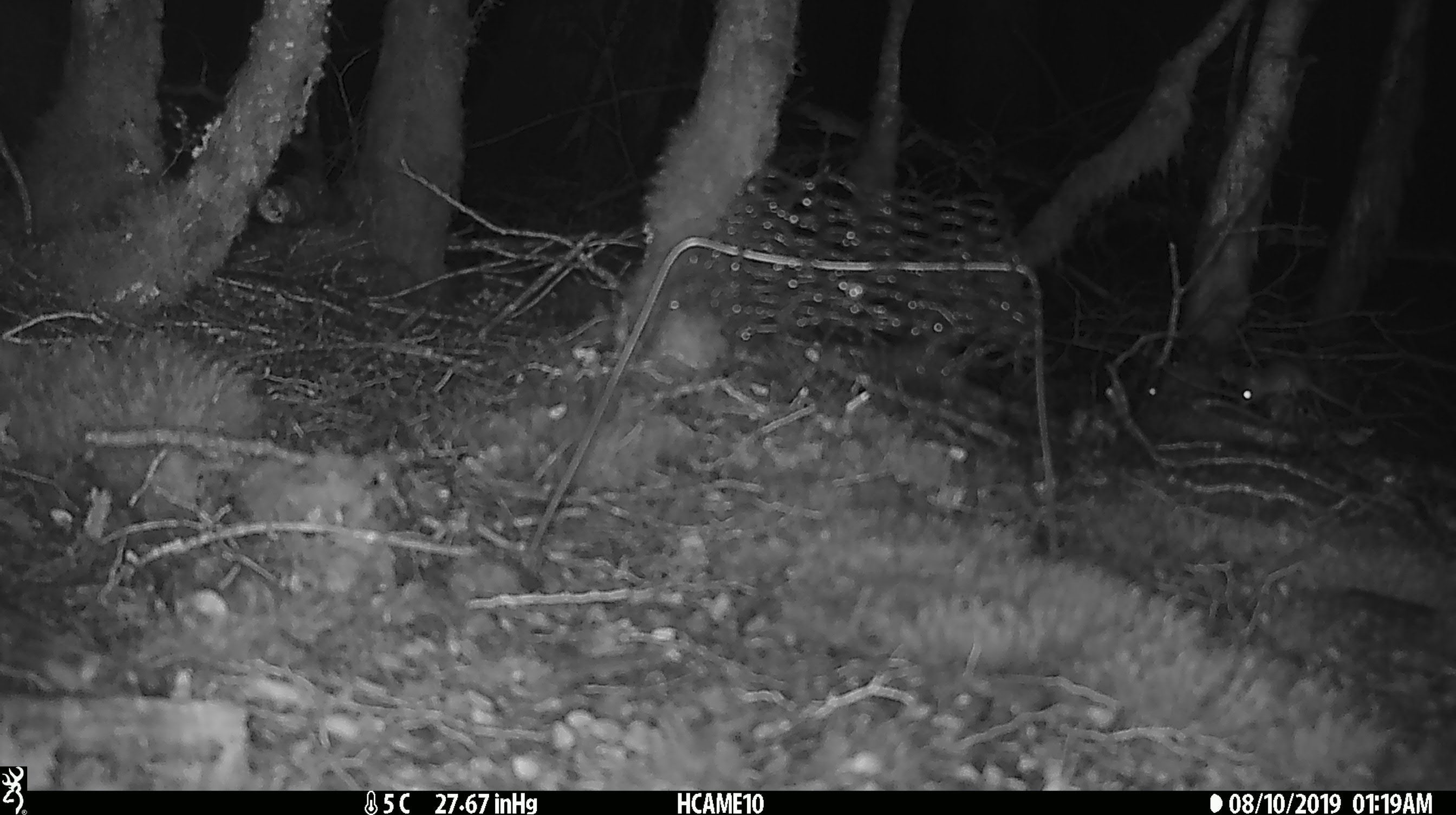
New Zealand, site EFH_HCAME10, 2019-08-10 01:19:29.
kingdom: Animalia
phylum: Chordata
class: Mammalia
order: Rodentia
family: Muridae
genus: Mus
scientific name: Mus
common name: mouse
Mouse (Mus).